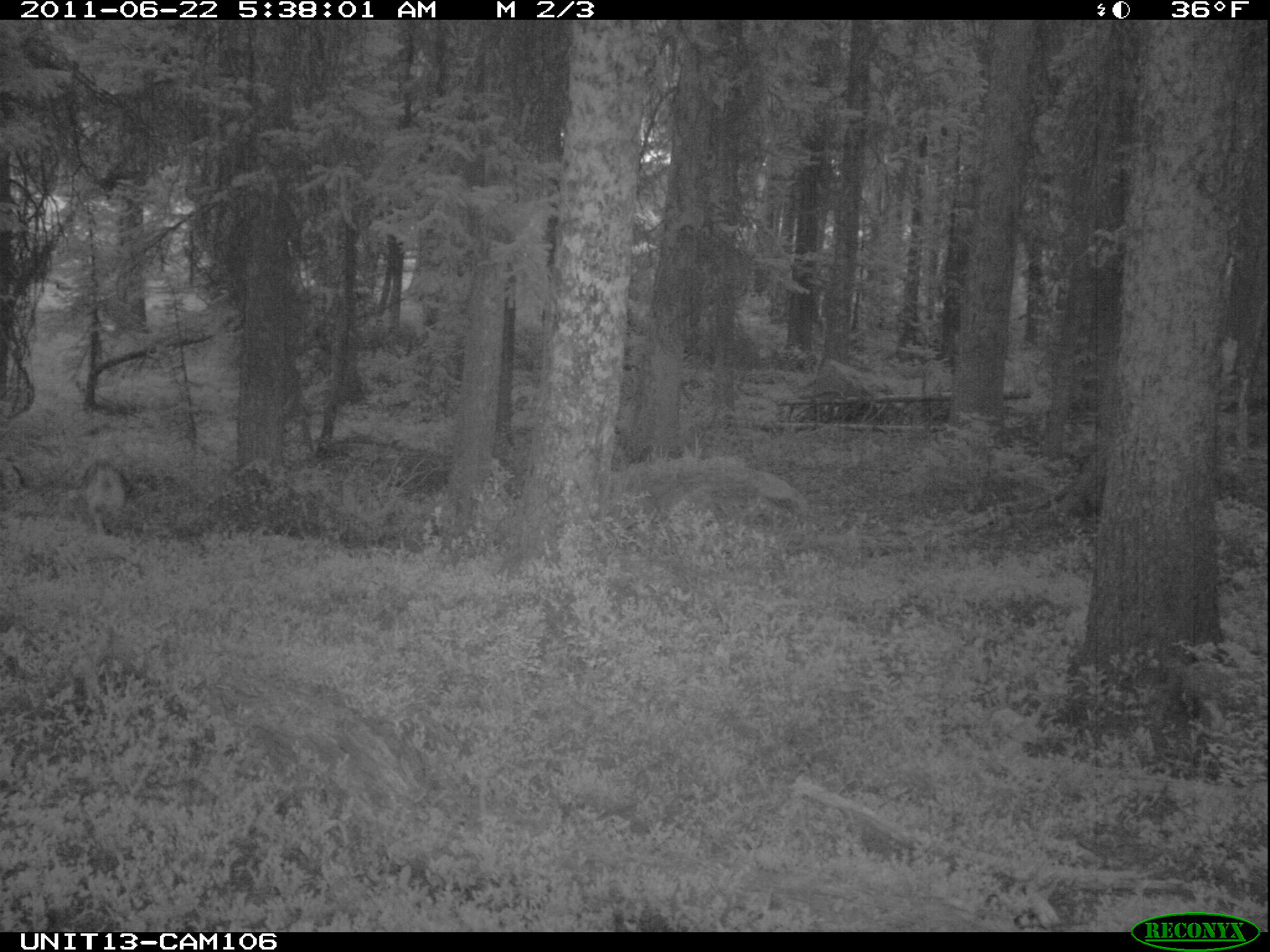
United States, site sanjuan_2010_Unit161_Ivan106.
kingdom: Animalia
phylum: Chordata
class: Mammalia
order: Carnivora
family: Canidae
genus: Canis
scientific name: Canis latrans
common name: coyote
Canis latrans (coyote).